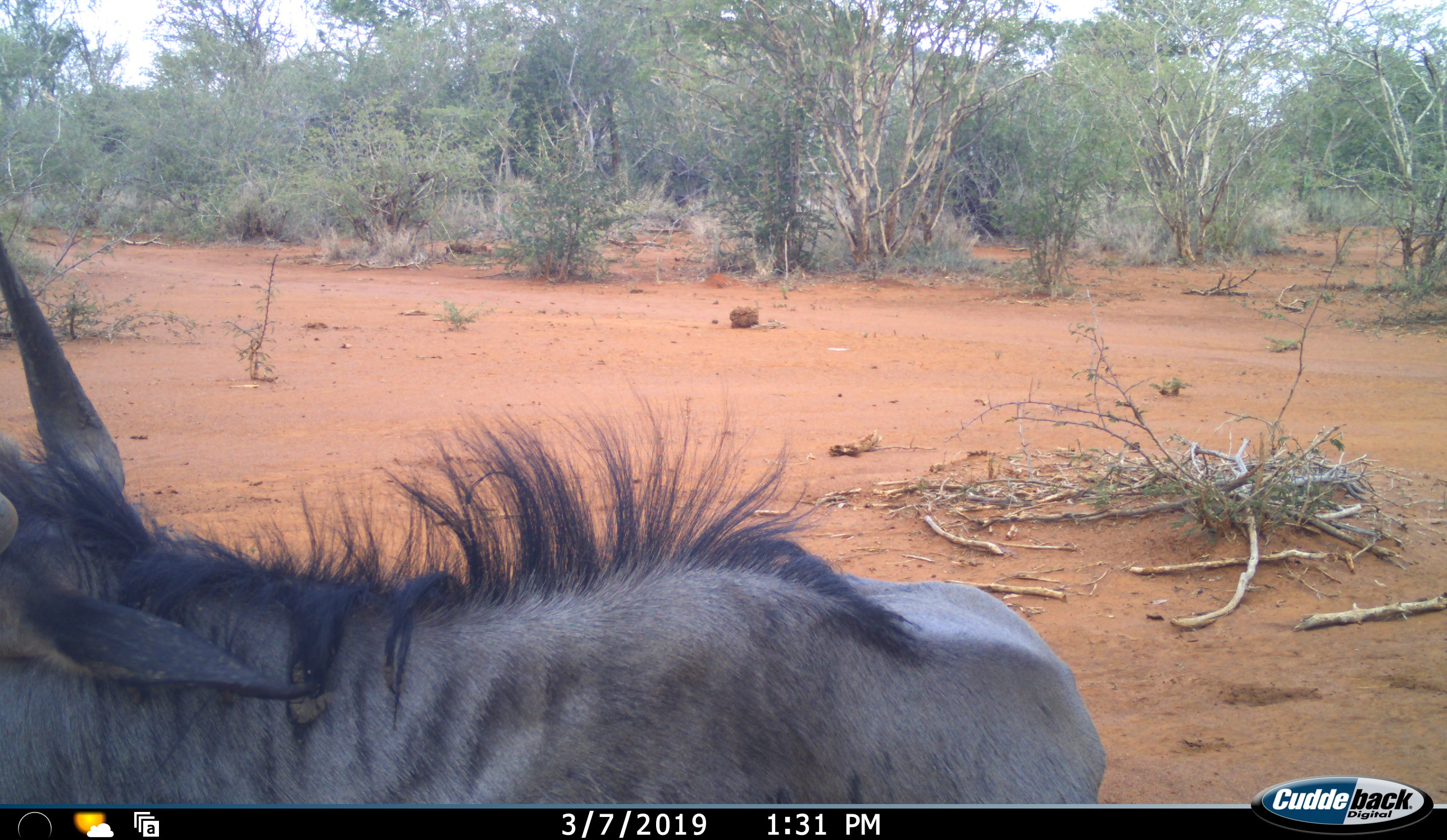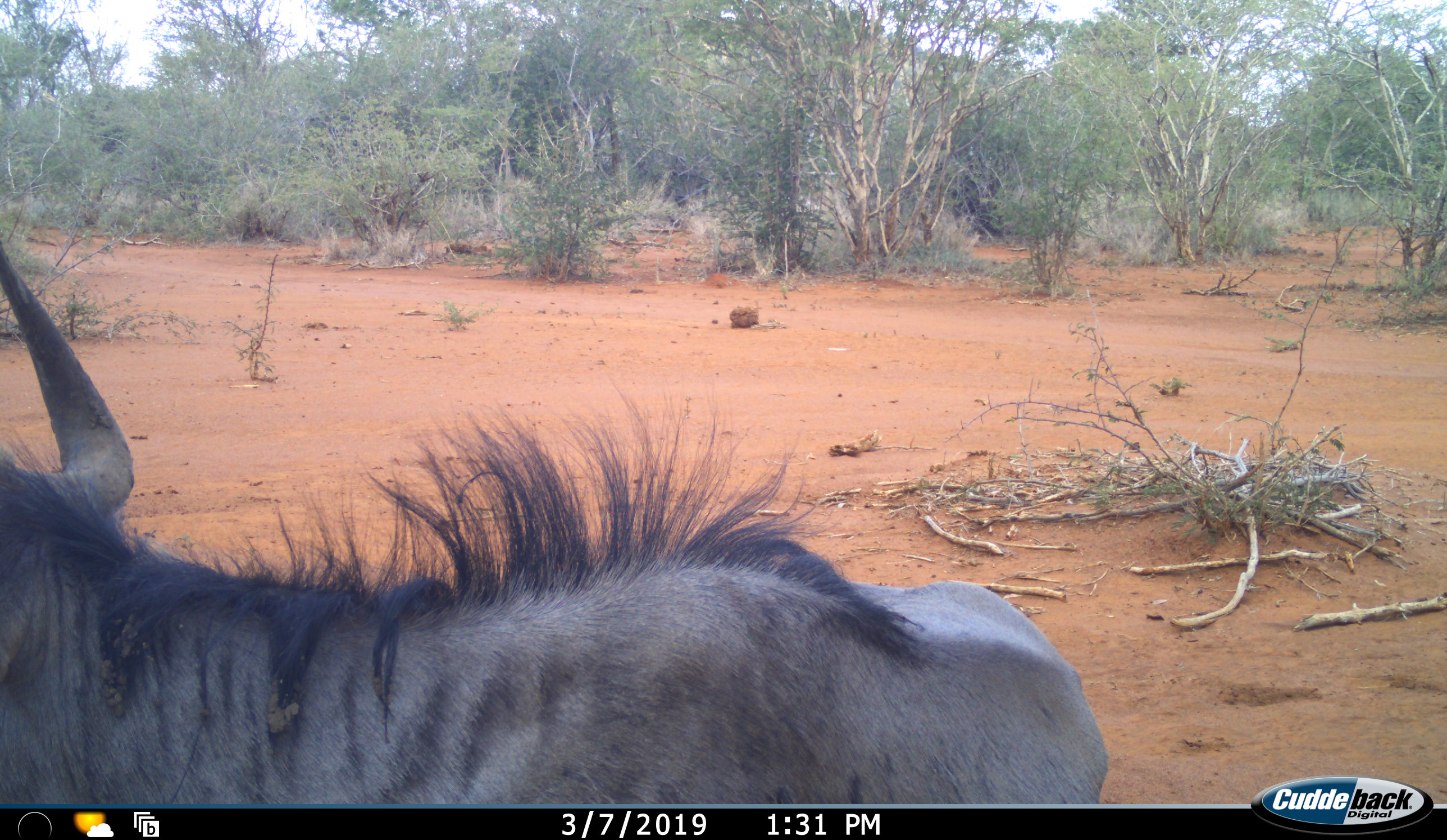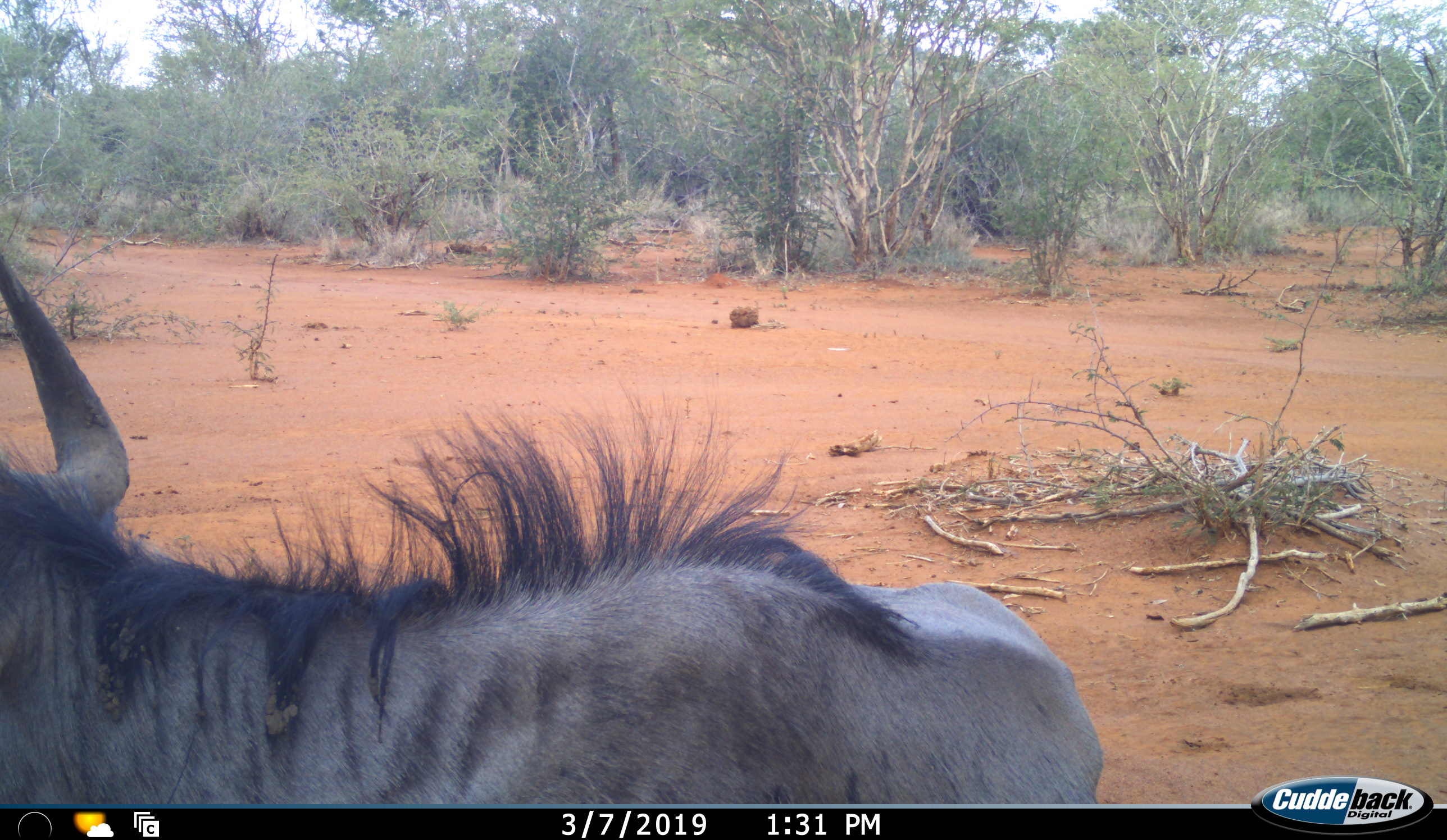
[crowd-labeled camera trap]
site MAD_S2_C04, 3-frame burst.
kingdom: Animalia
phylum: Chordata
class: Mammalia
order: Artiodactyla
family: Bovidae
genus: Connochaetes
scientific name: Connochaetes taurinus taurinus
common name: blue wildebeest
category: wildebeestblue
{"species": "wildebeestblue (blue wildebeest) (Connochaetes taurinus taurinus)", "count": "1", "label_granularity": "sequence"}